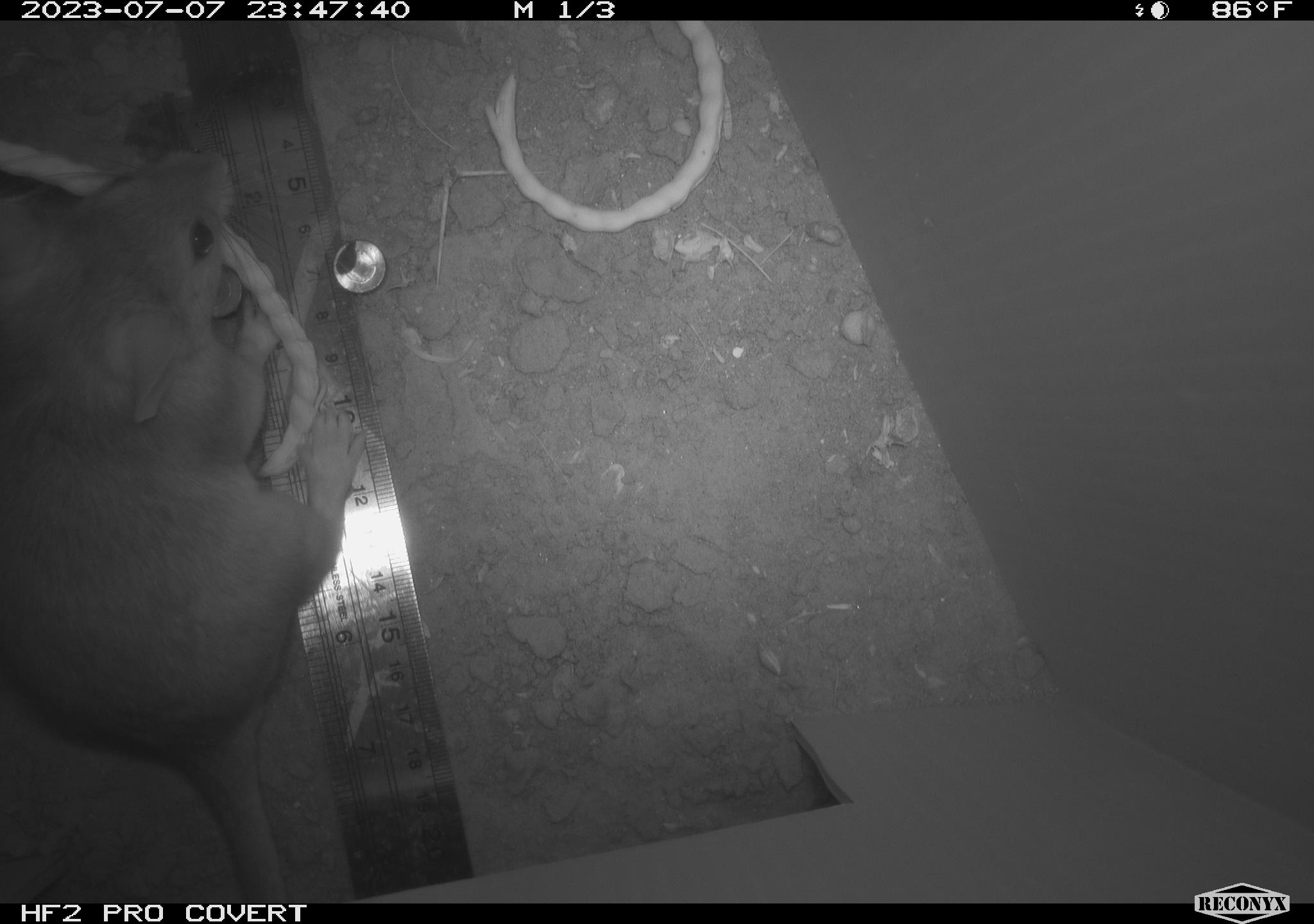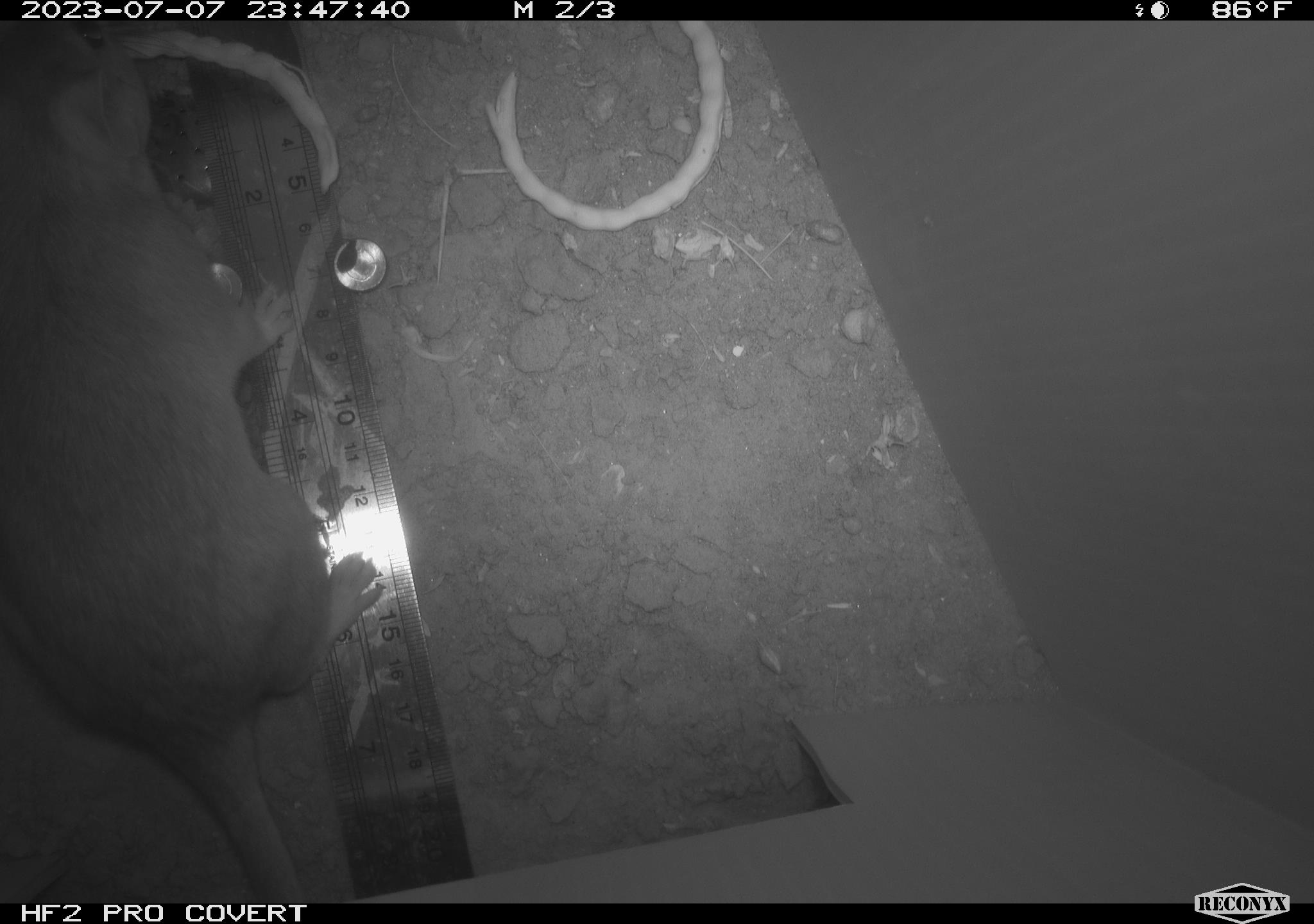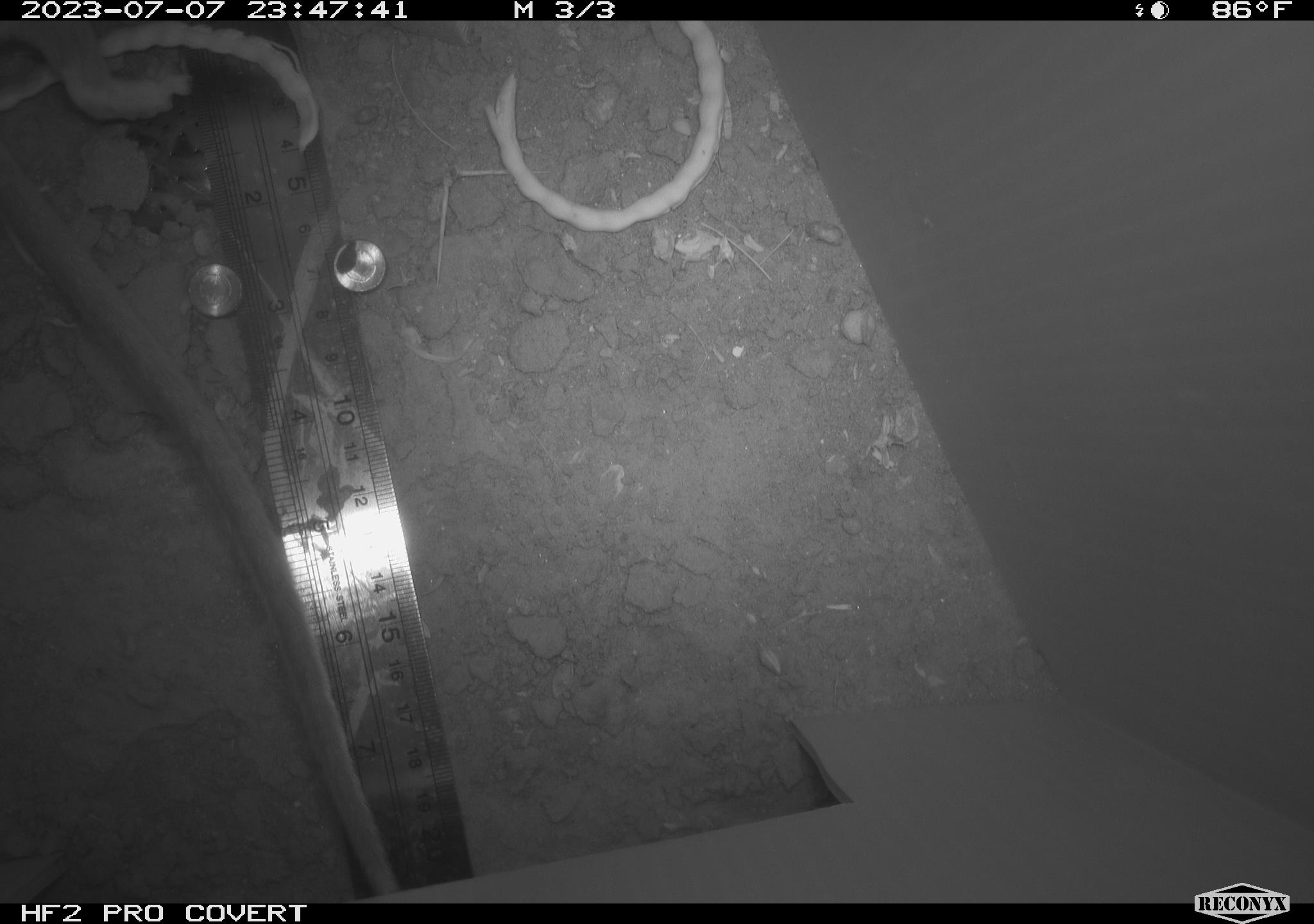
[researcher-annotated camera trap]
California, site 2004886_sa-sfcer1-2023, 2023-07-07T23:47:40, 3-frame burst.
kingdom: Animalia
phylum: Chordata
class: Mammalia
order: Rodentia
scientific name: Rodentia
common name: mouse species